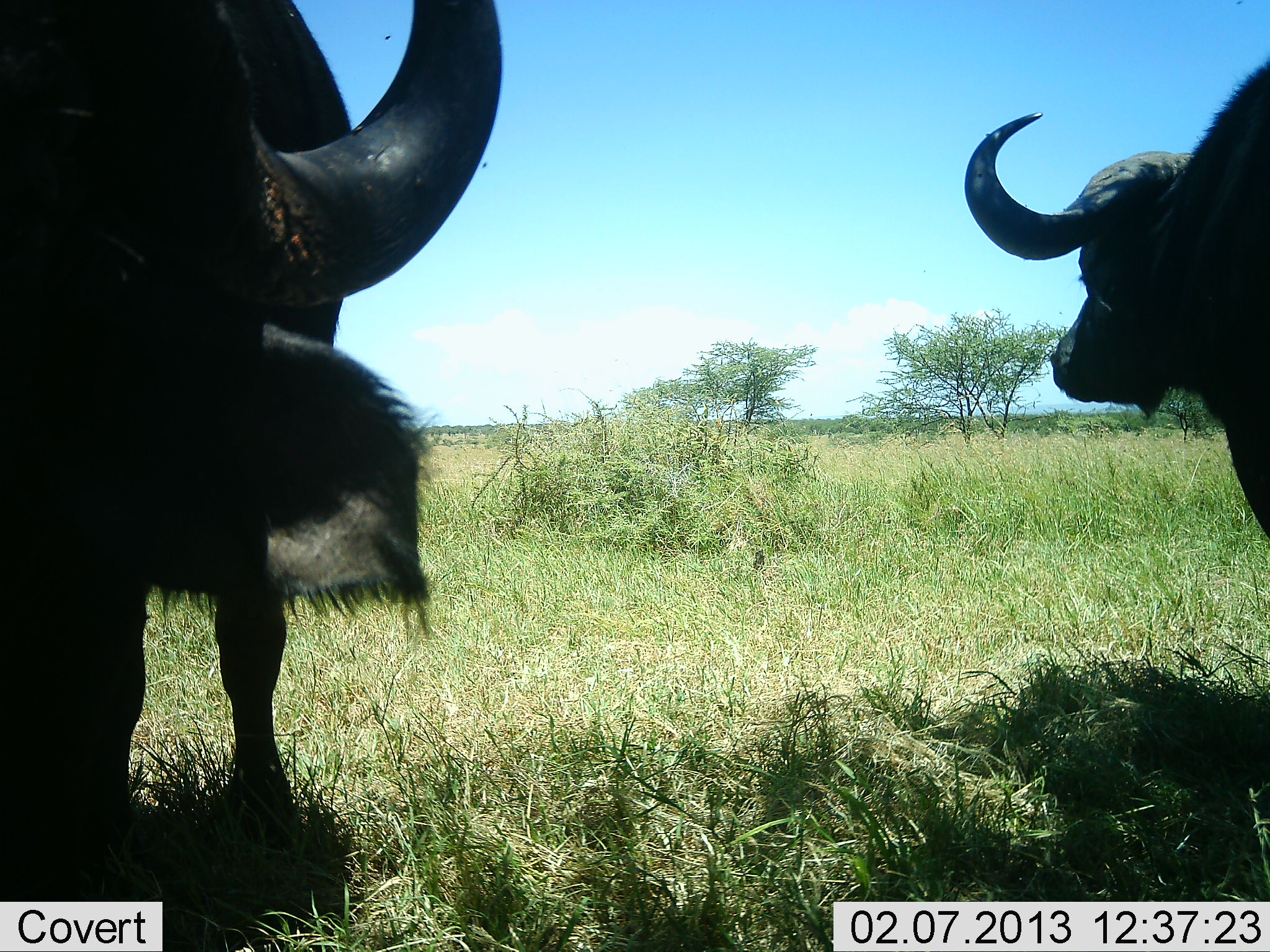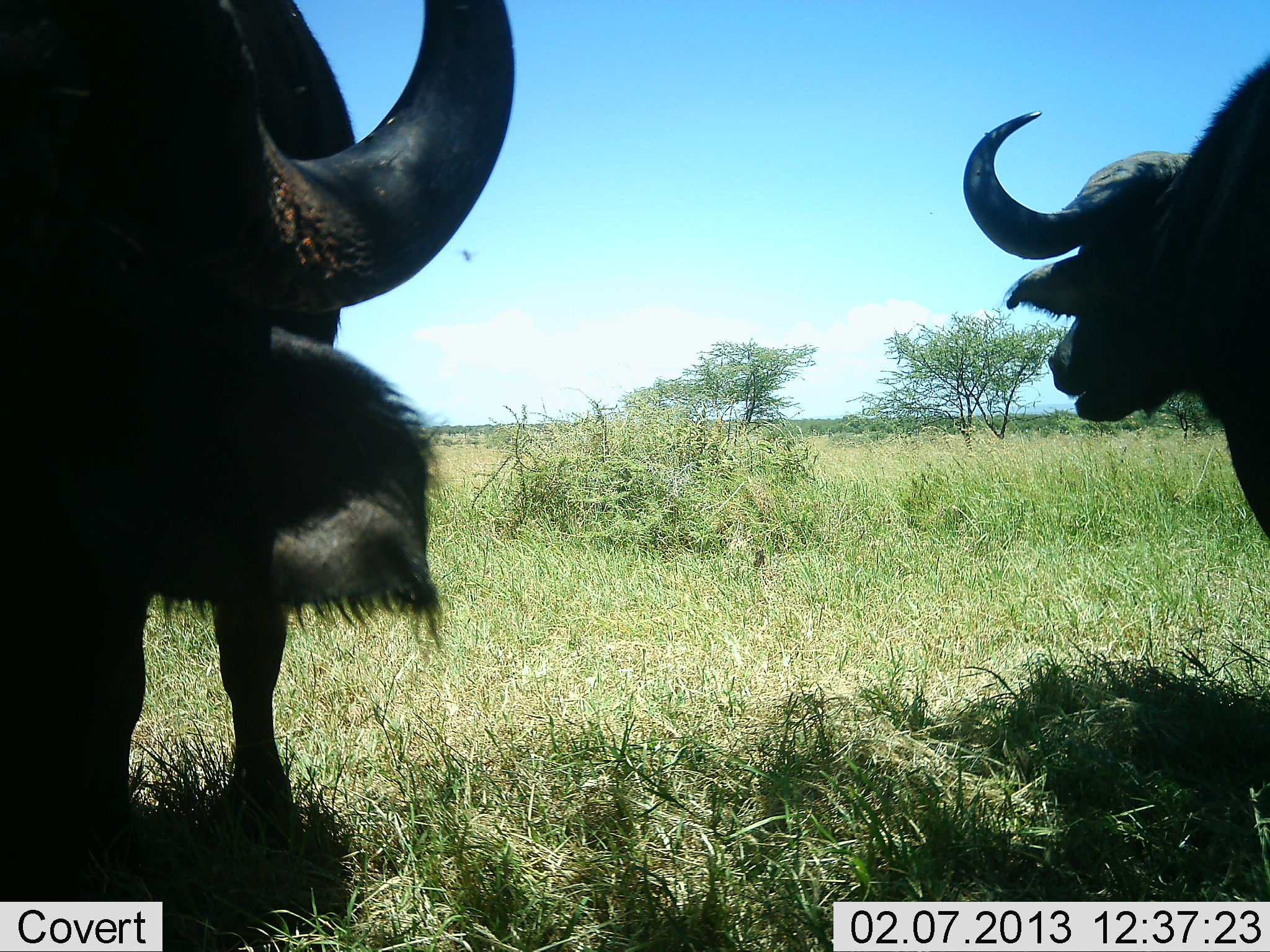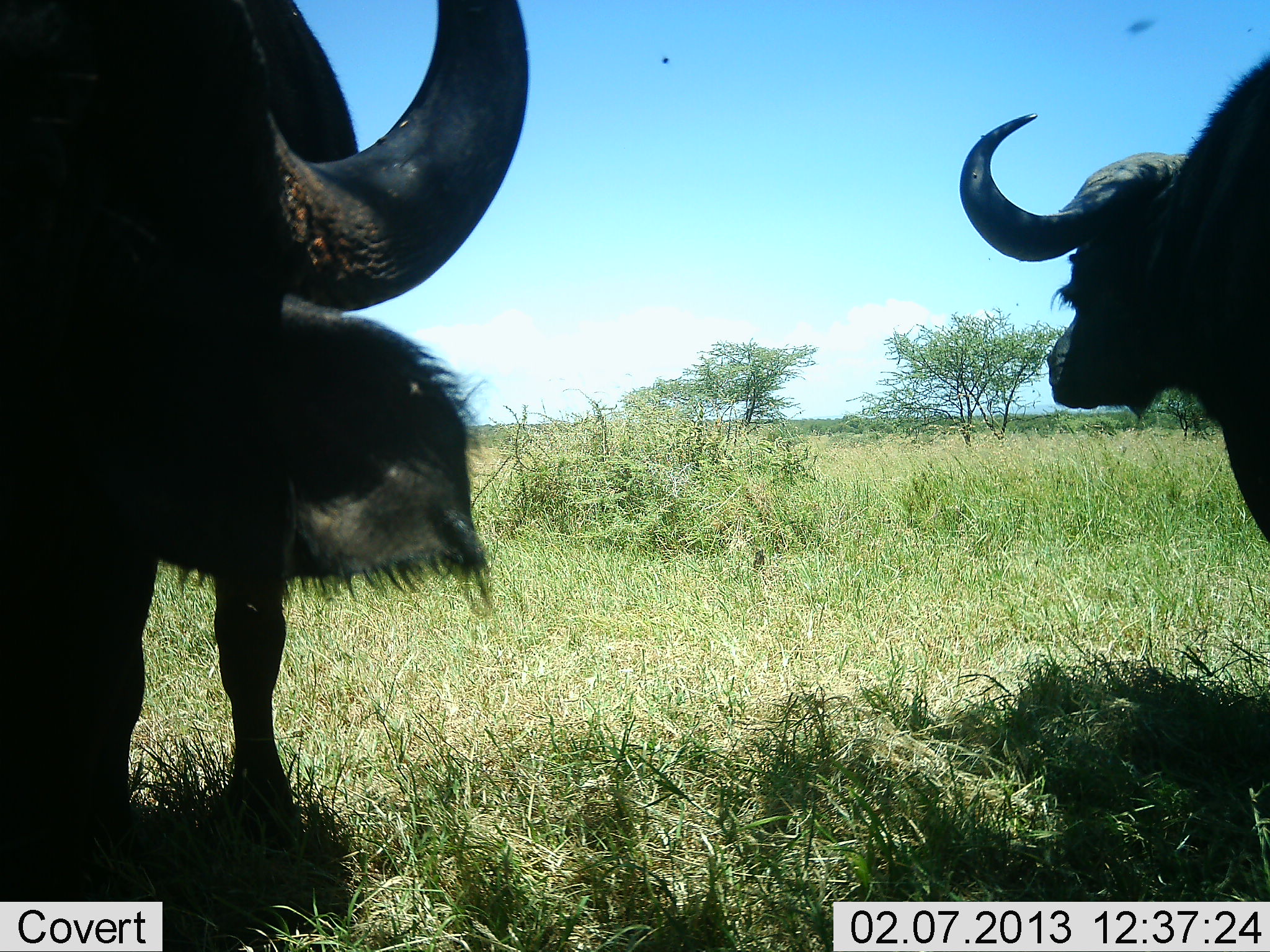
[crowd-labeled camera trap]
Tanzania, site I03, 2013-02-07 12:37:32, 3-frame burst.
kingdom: Animalia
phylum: Chordata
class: Mammalia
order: Artiodactyla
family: Bovidae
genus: Syncerus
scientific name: Syncerus caffer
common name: cape buffalo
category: buffalo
Buffalo (cape buffalo) (Syncerus caffer), count 2. Behavior (volunteer vote fractions): standing 86%, resting 3%, moving 3%, interacting 3%. Young present (vote fraction): 0%. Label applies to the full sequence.